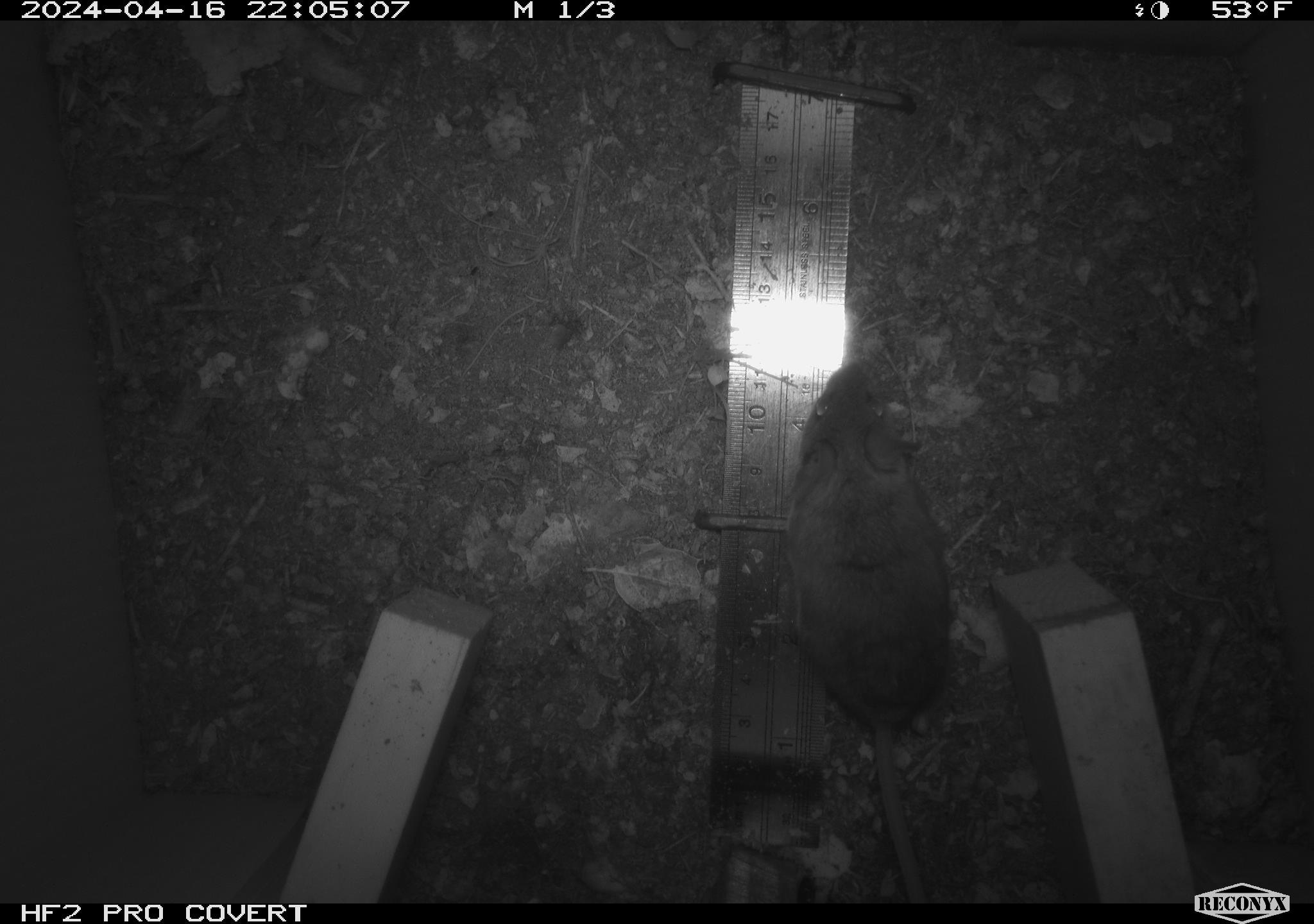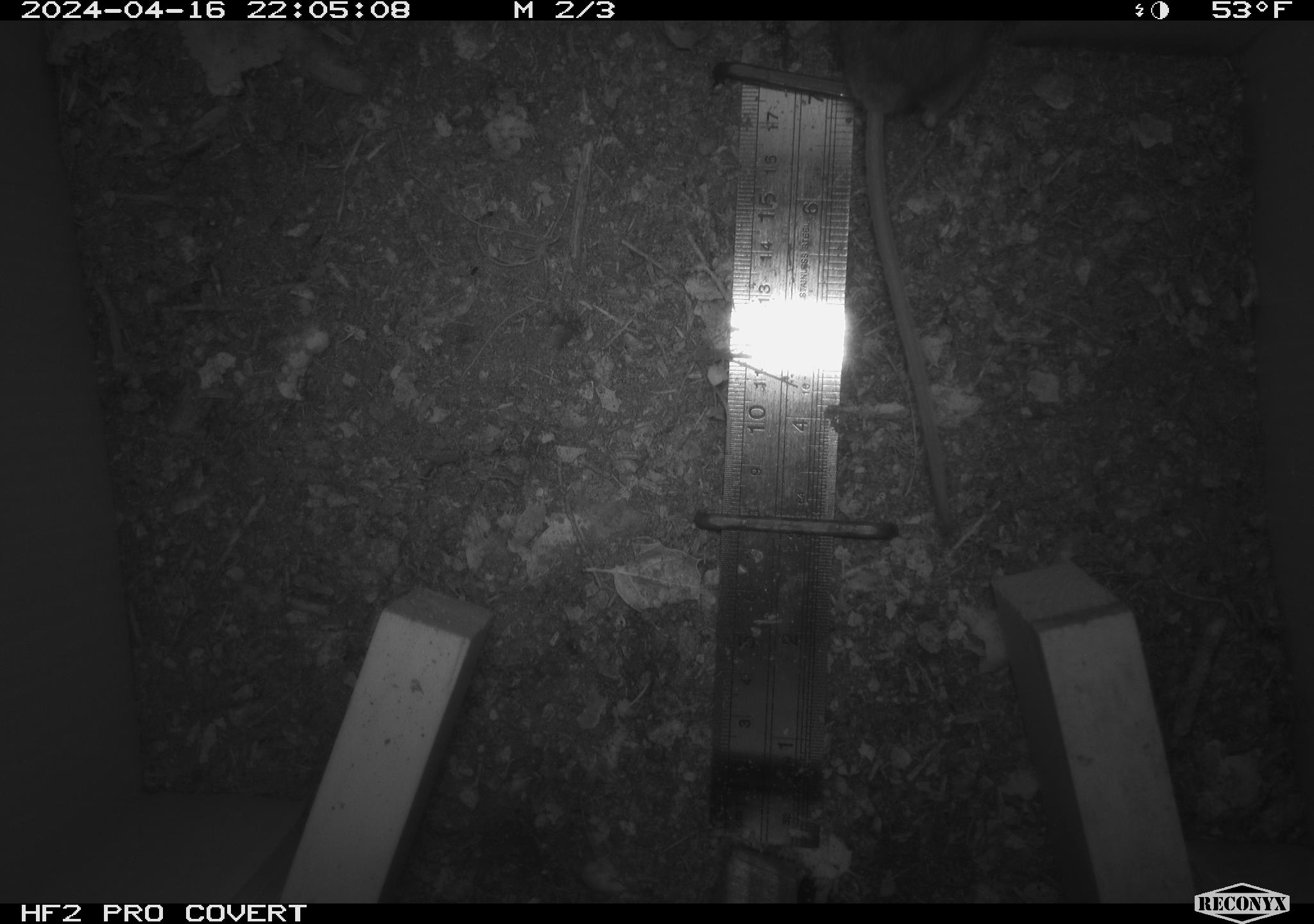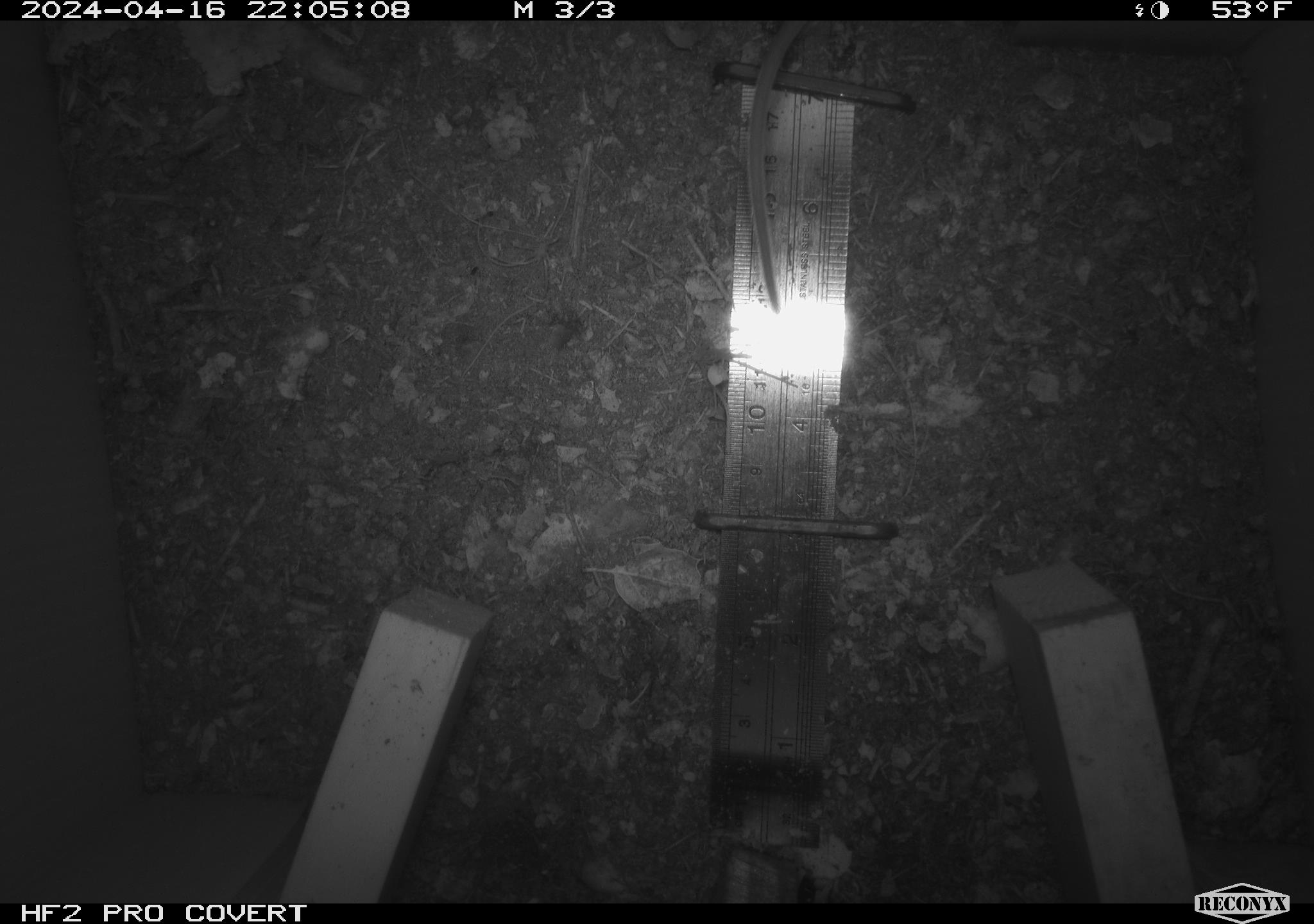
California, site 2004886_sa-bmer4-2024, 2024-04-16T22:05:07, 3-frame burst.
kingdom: Animalia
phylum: Chordata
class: Mammalia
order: Rodentia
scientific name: Rodentia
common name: mouse species